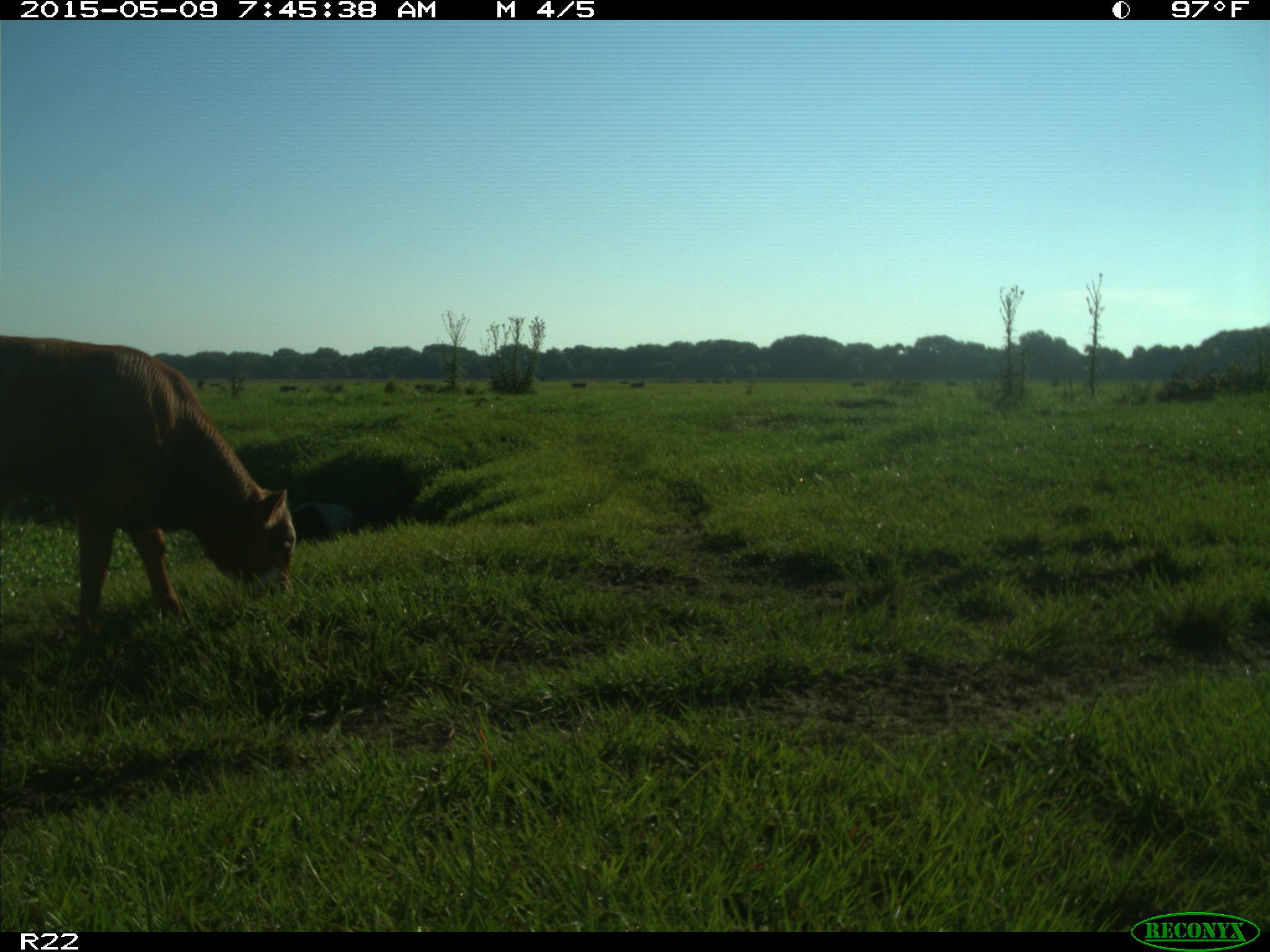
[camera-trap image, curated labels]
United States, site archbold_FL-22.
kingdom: Animalia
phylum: Chordata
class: Mammalia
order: Artiodactyla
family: Bovidae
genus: Bos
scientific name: Bos taurus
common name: domestic cow